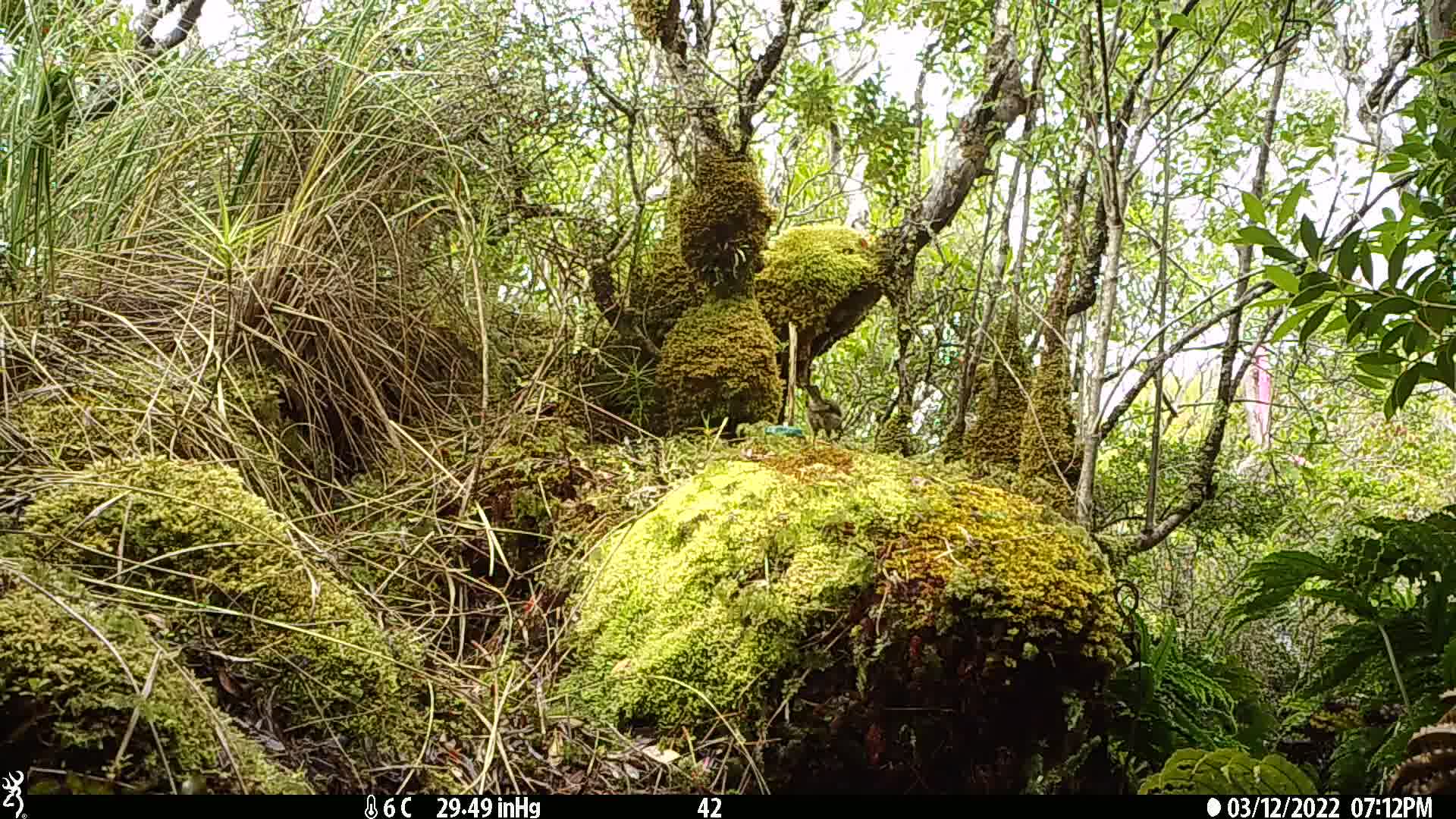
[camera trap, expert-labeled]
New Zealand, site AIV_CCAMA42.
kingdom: Animalia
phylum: Chordata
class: Aves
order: Passeriformes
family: Meliphagidae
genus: Anthornis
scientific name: Anthornis melanura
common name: new zealand bellbird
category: bellbird